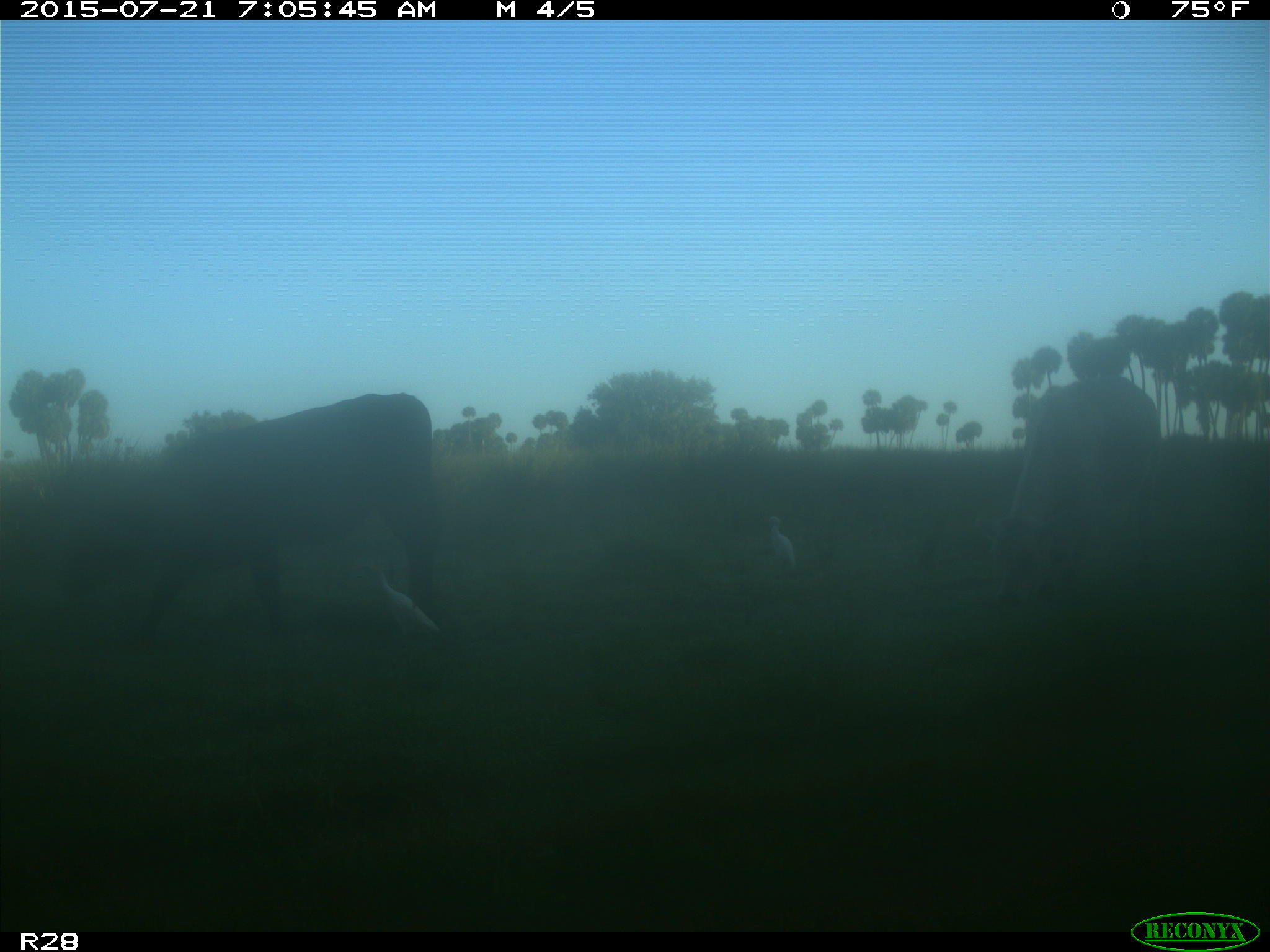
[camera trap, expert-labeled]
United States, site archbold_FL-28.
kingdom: Animalia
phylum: Chordata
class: Mammalia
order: Artiodactyla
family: Bovidae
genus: Bos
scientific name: Bos taurus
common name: domestic cow